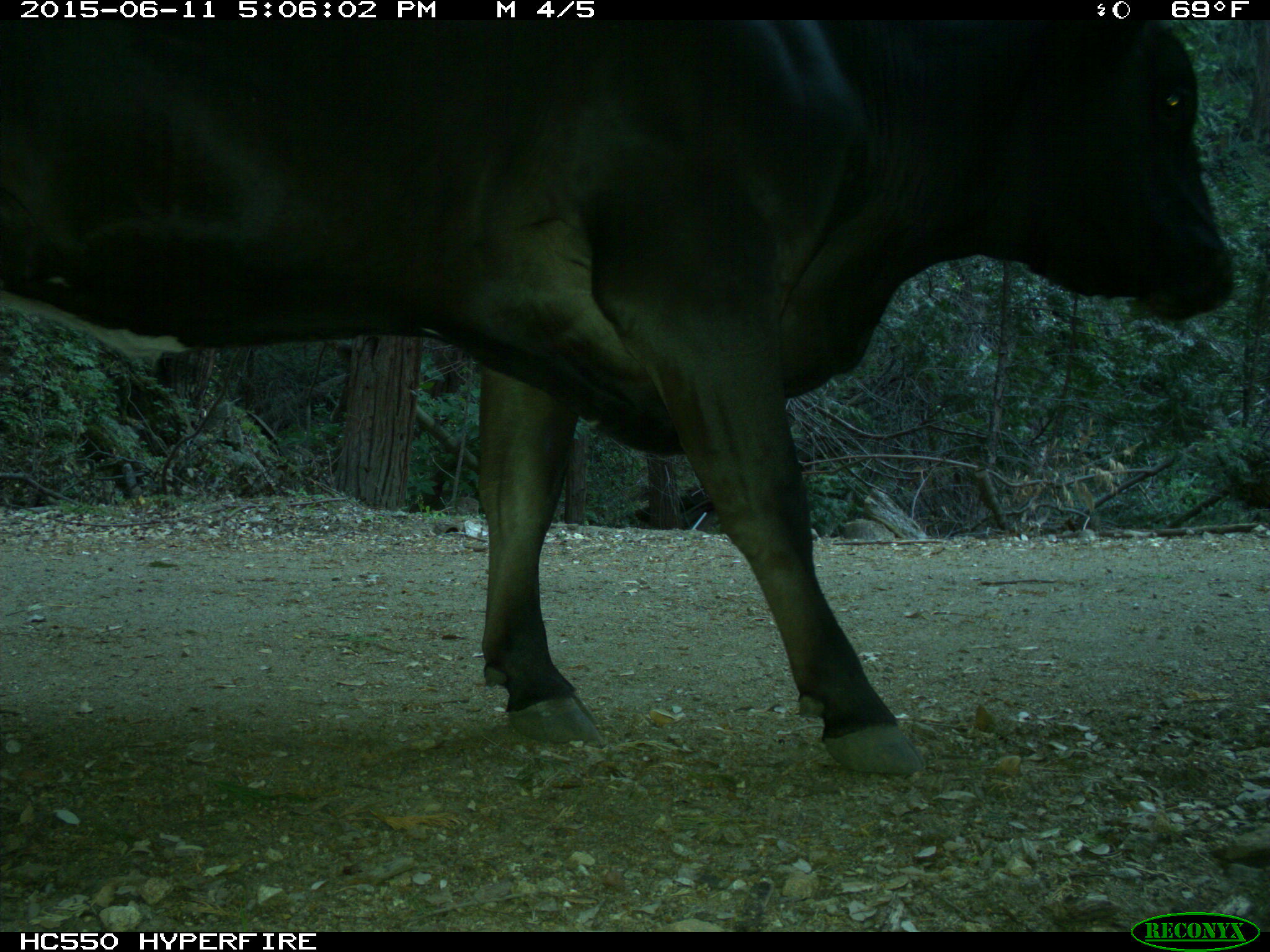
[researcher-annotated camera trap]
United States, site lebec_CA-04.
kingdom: Animalia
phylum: Chordata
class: Mammalia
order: Artiodactyla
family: Bovidae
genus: Bos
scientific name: Bos taurus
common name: domestic cow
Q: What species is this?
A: Bos taurus (domestic cow).